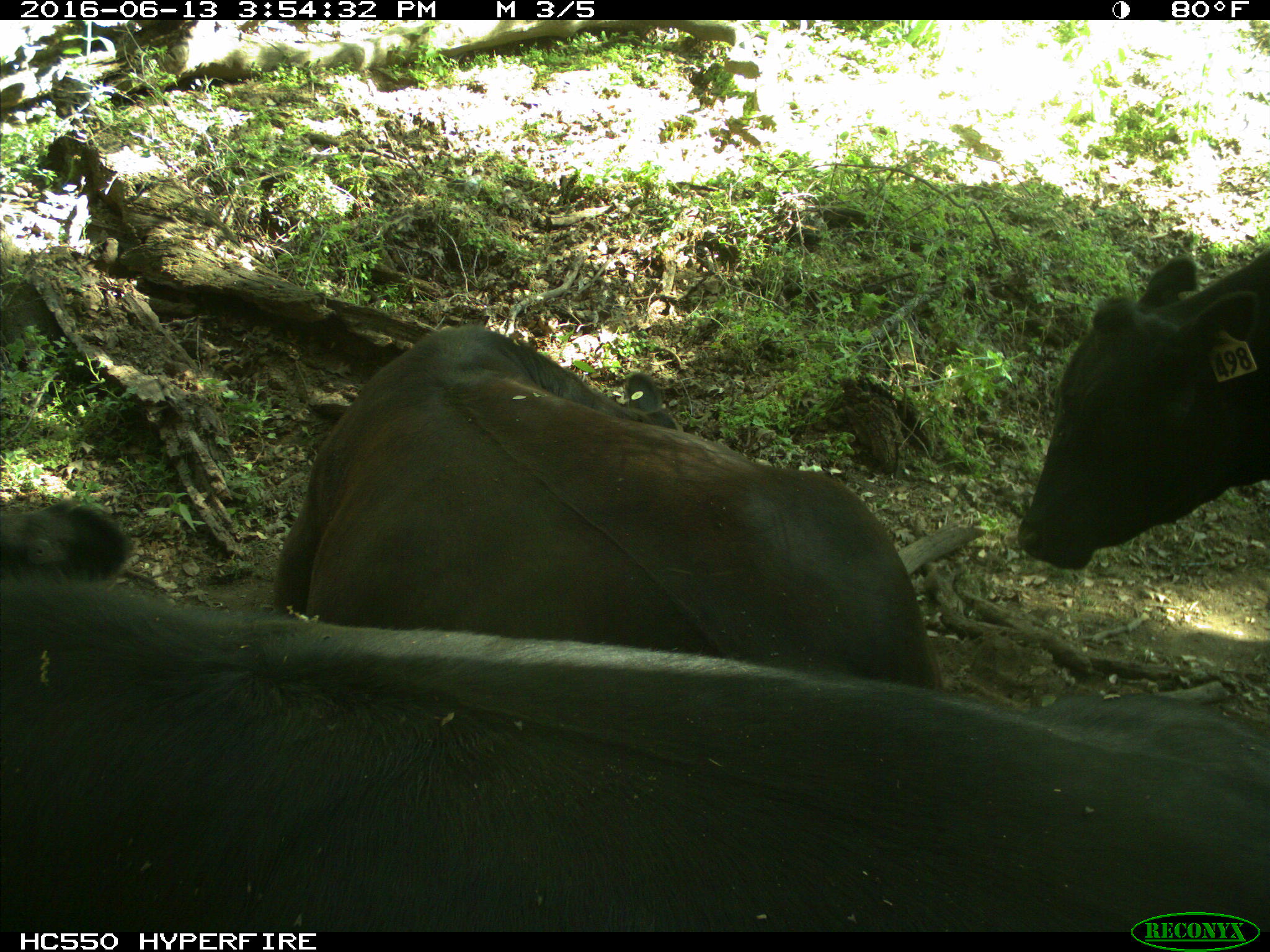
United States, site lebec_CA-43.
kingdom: Animalia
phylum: Chordata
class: Mammalia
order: Artiodactyla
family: Bovidae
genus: Bos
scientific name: Bos taurus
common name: domestic cow